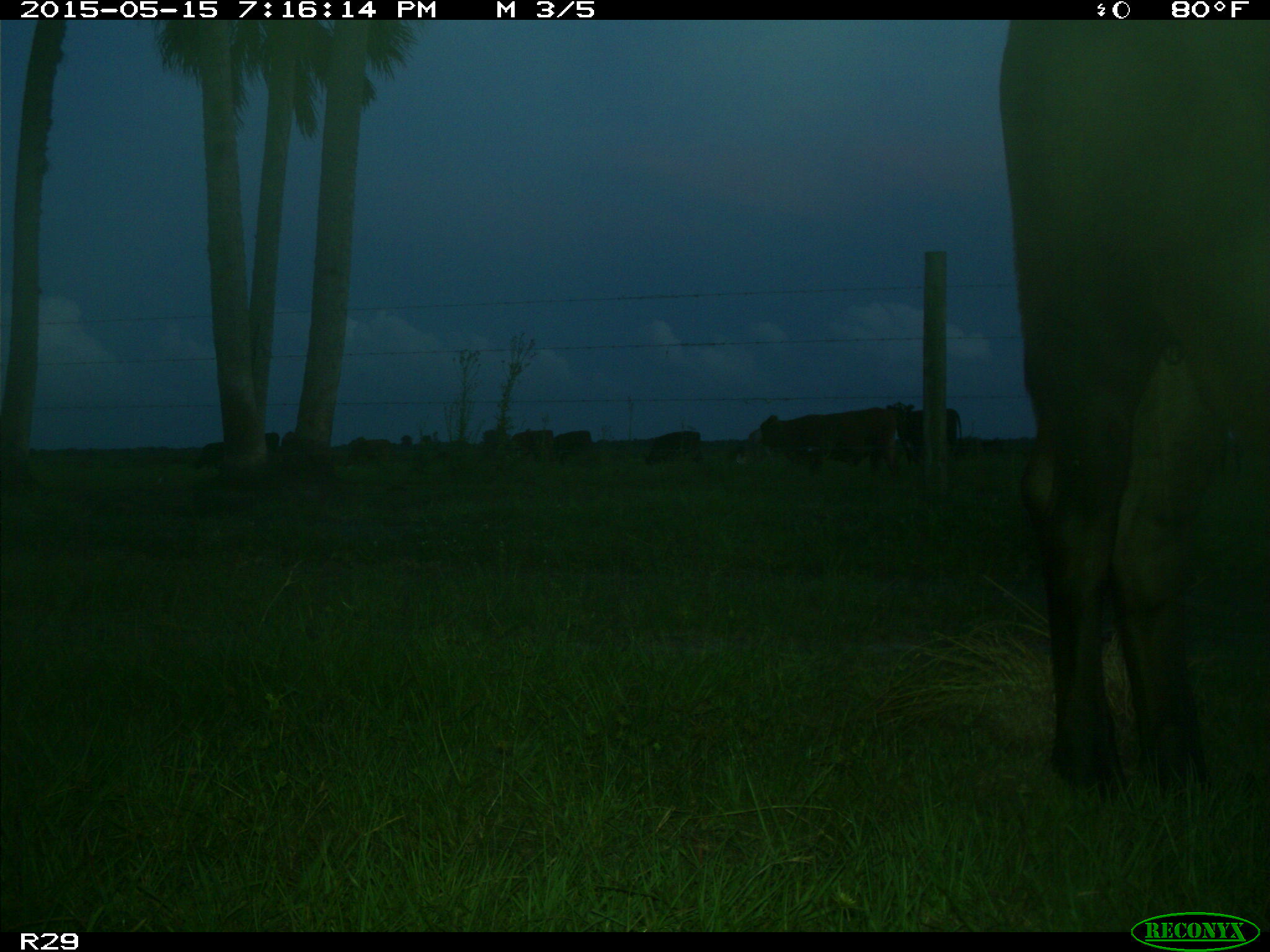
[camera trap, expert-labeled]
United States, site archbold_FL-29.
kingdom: Animalia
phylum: Chordata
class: Mammalia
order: Artiodactyla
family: Bovidae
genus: Bos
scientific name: Bos taurus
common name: domestic cow